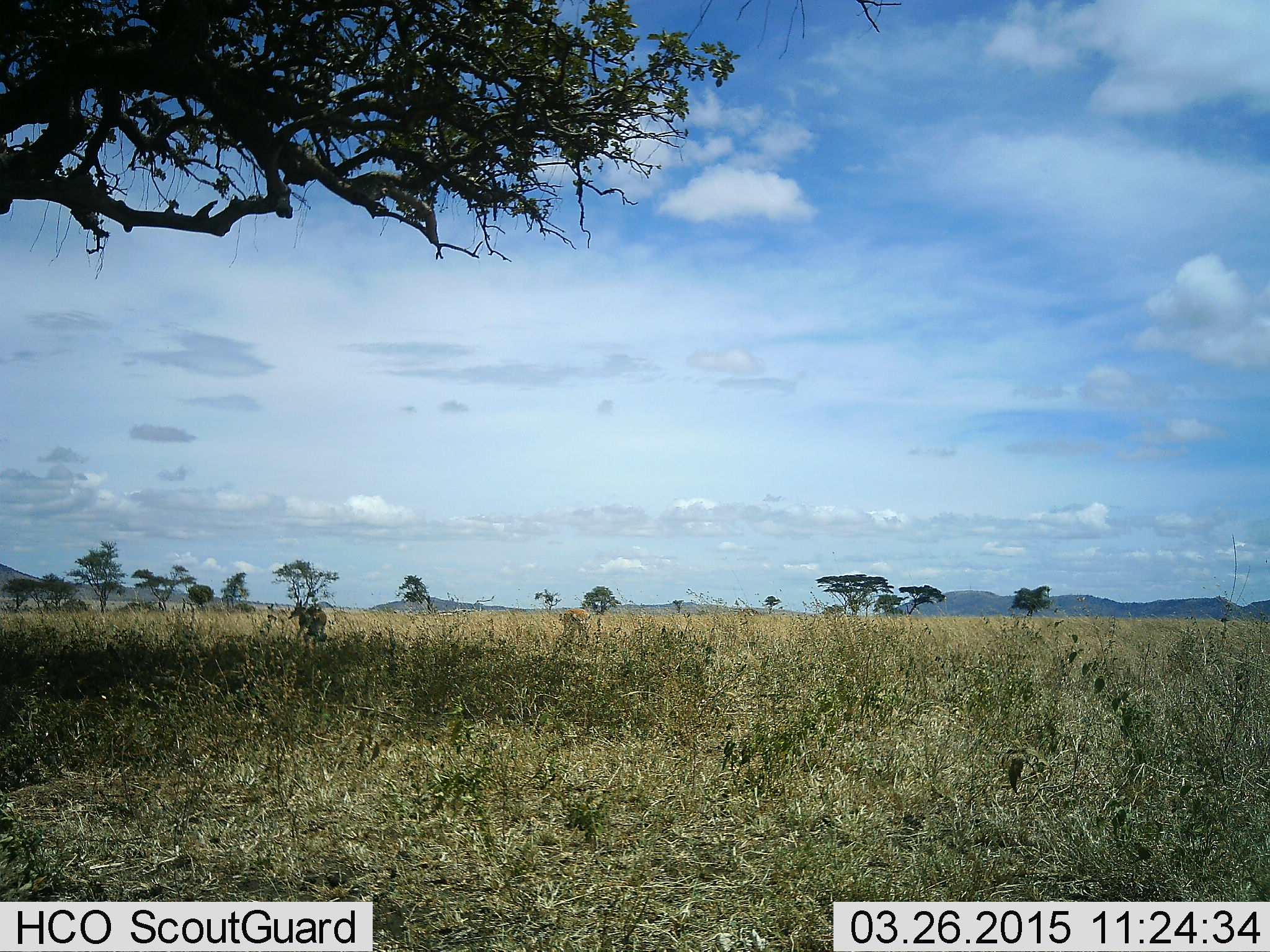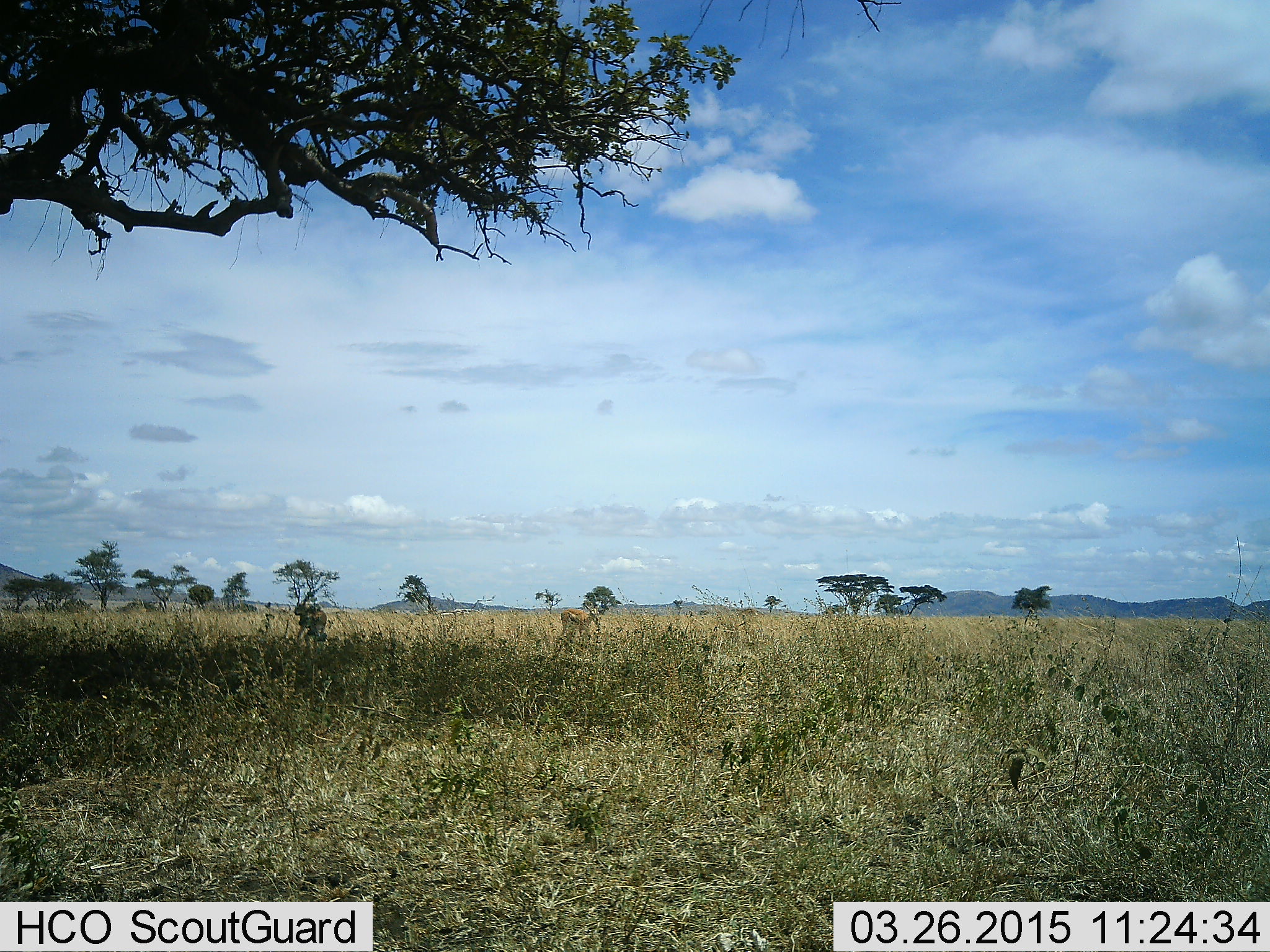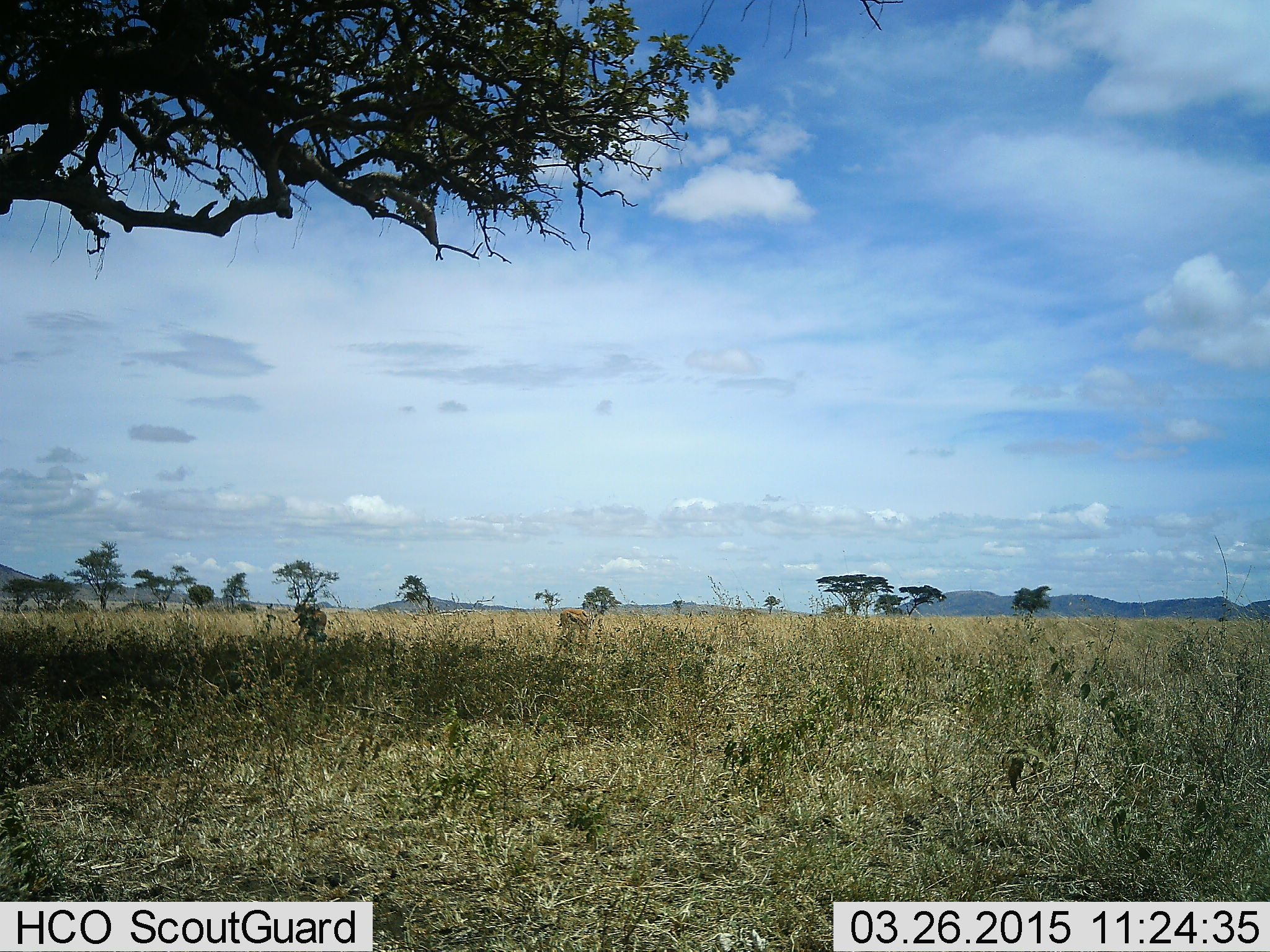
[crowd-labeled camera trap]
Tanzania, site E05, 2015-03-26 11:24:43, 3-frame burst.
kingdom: Animalia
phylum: Chordata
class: Mammalia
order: Artiodactyla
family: Bovidae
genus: Eudorcas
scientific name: Eudorcas thomsonii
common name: thomson's gazelle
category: gazellethomsons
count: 1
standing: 75%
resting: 0%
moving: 12%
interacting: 0%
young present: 0%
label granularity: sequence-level